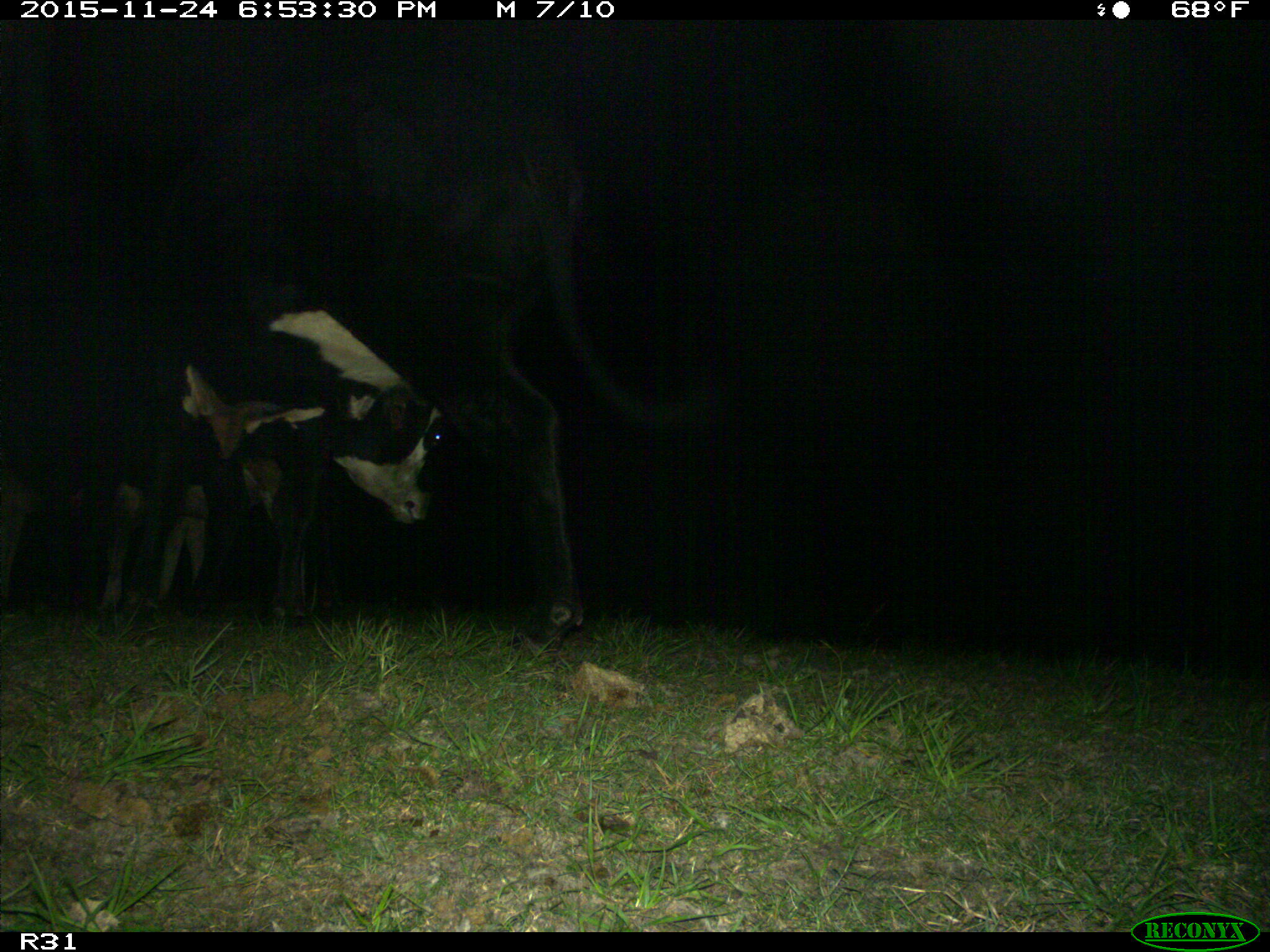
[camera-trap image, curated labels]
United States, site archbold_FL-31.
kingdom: Animalia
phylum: Chordata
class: Mammalia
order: Artiodactyla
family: Bovidae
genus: Bos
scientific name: Bos taurus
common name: domestic cow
Bos taurus (domestic cow).